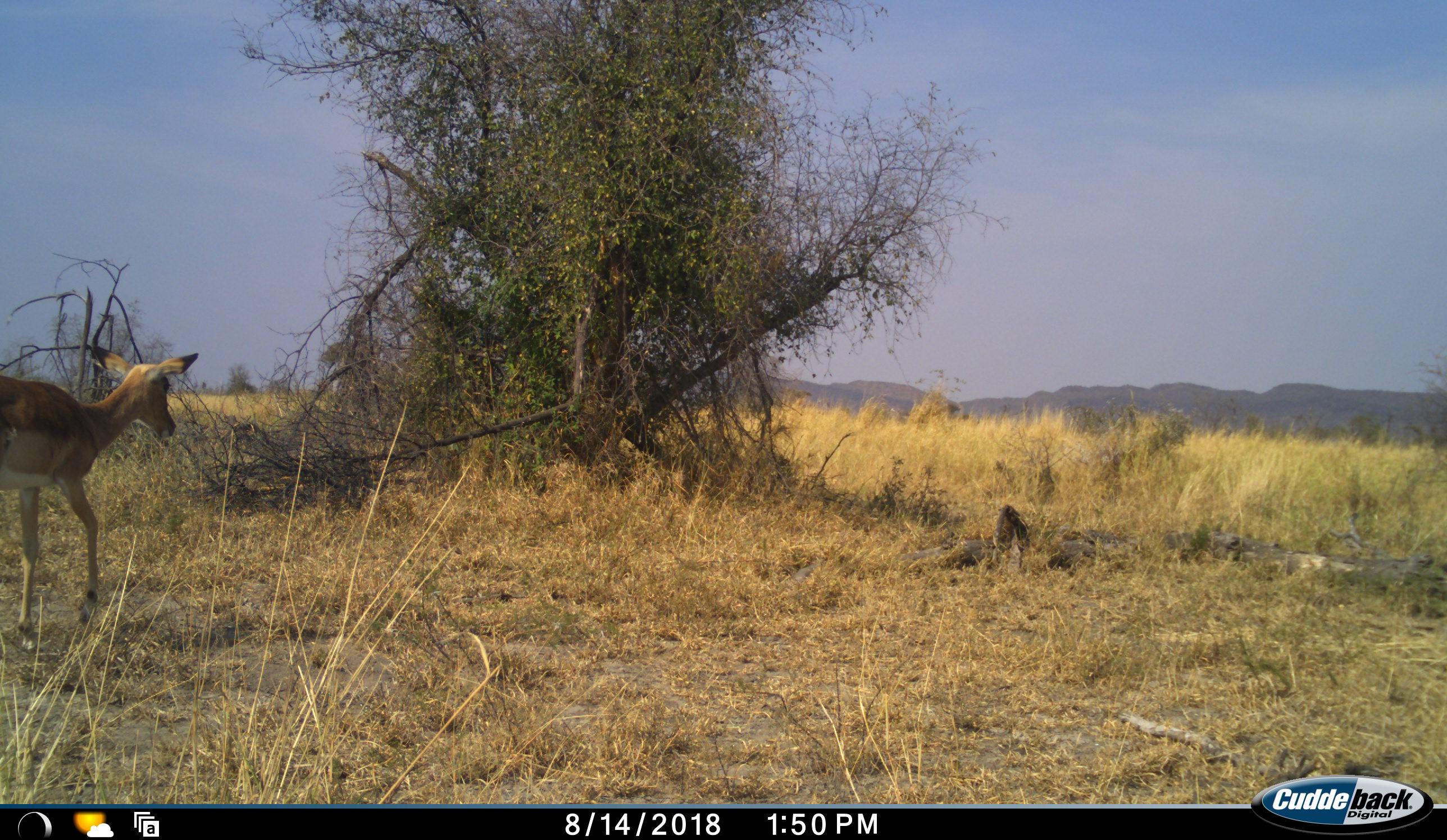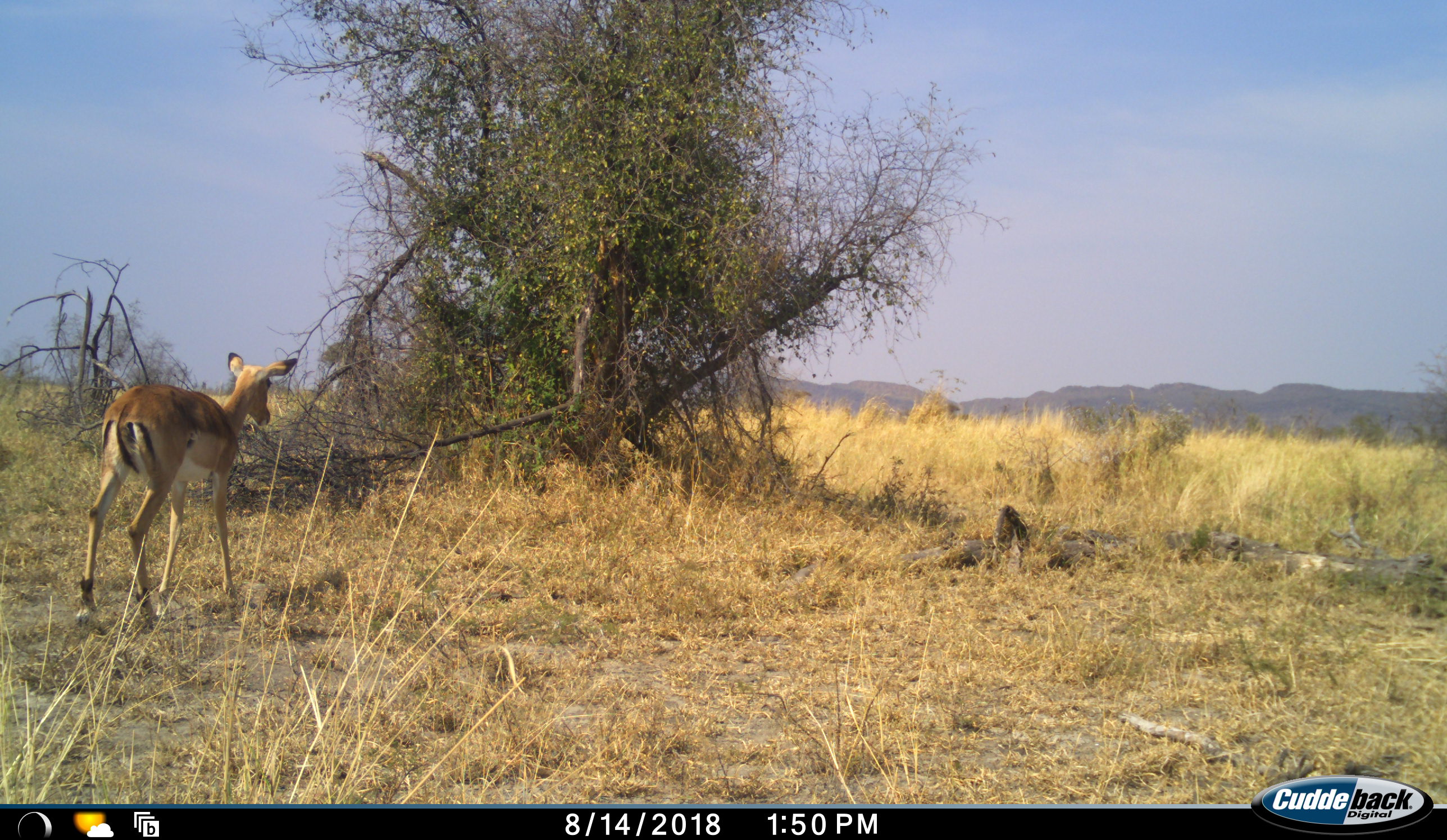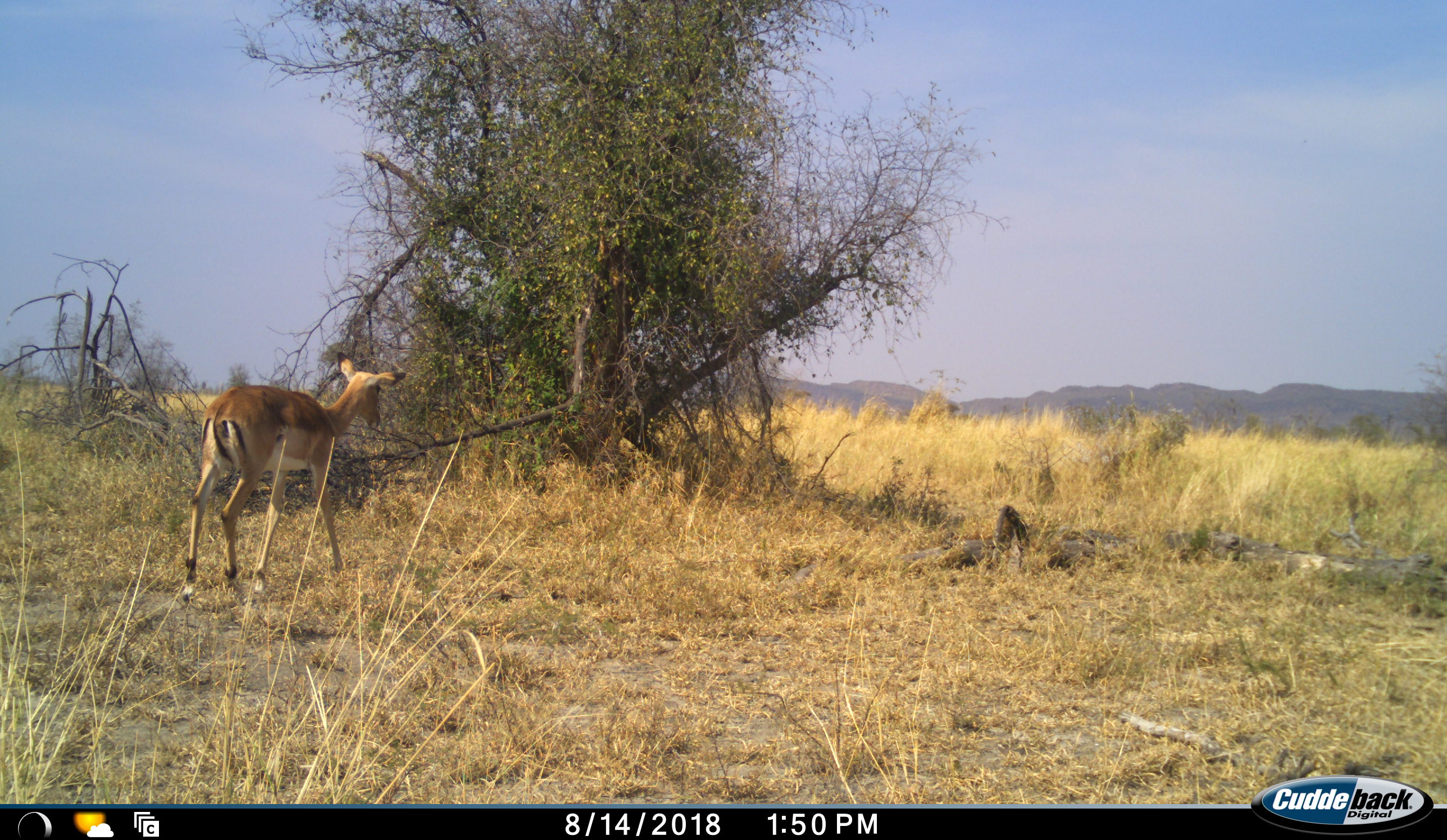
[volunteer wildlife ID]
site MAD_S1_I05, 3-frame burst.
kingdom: Animalia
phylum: Chordata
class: Mammalia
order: Artiodactyla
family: Bovidae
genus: Aepyceros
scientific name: Aepyceros melampus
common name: impala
Impala (Aepyceros melampus), count 1. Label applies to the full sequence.